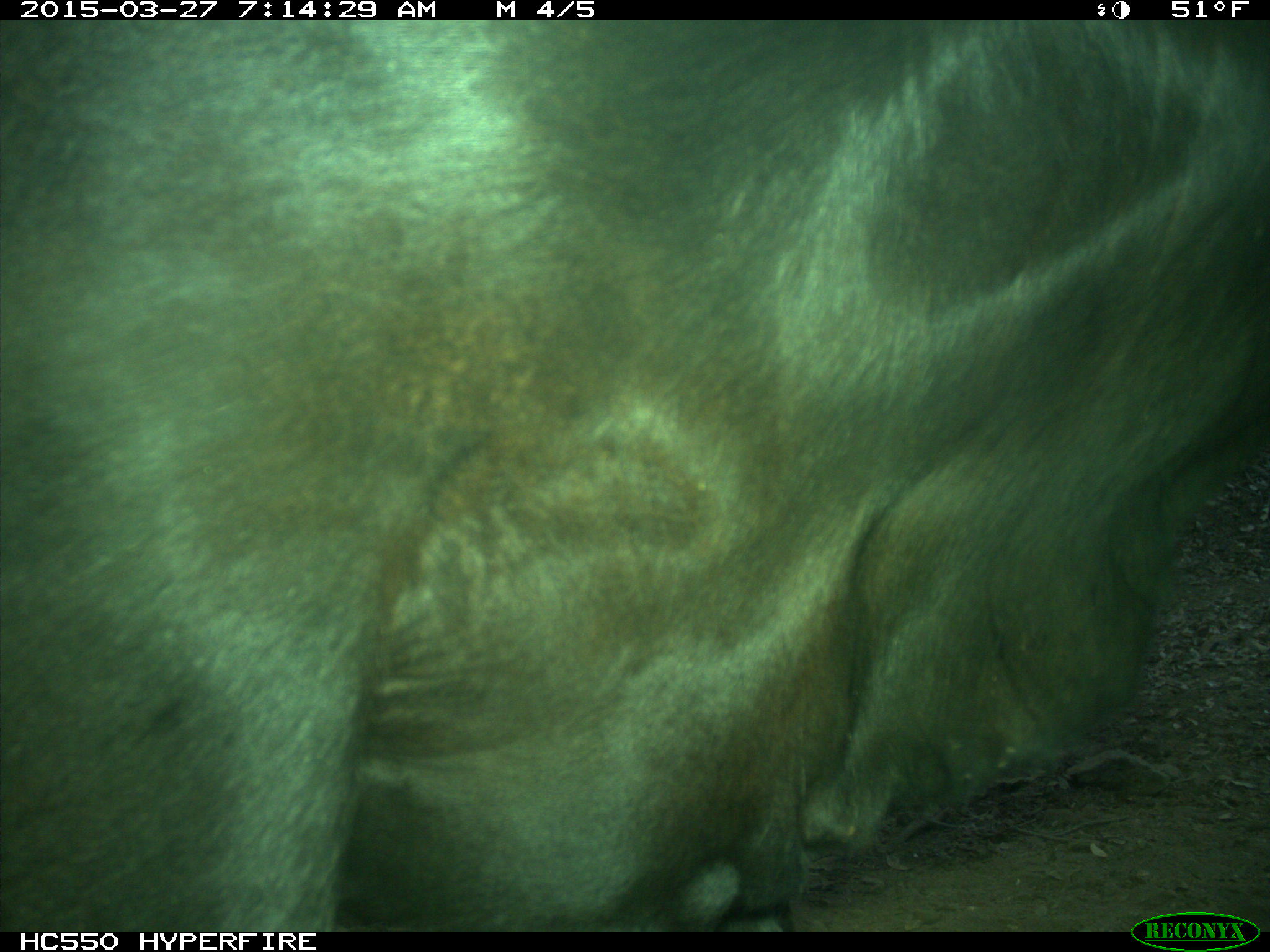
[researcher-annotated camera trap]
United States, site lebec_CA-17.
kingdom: Animalia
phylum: Chordata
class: Mammalia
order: Artiodactyla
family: Bovidae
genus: Bos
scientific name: Bos taurus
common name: domestic cow